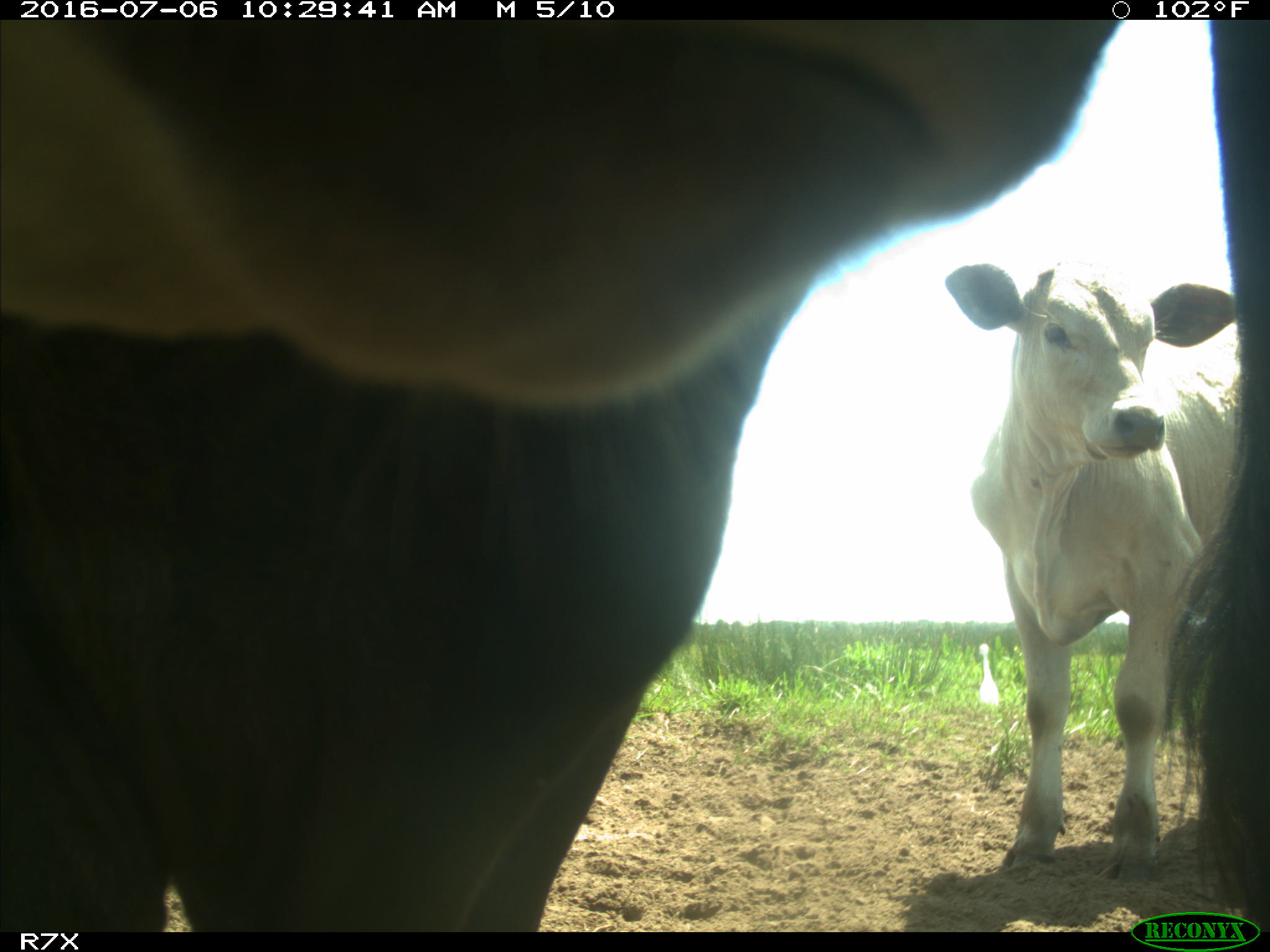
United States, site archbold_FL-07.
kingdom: Animalia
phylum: Chordata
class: Mammalia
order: Artiodactyla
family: Bovidae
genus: Bos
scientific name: Bos taurus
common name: domestic cow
Bos taurus (domestic cow).